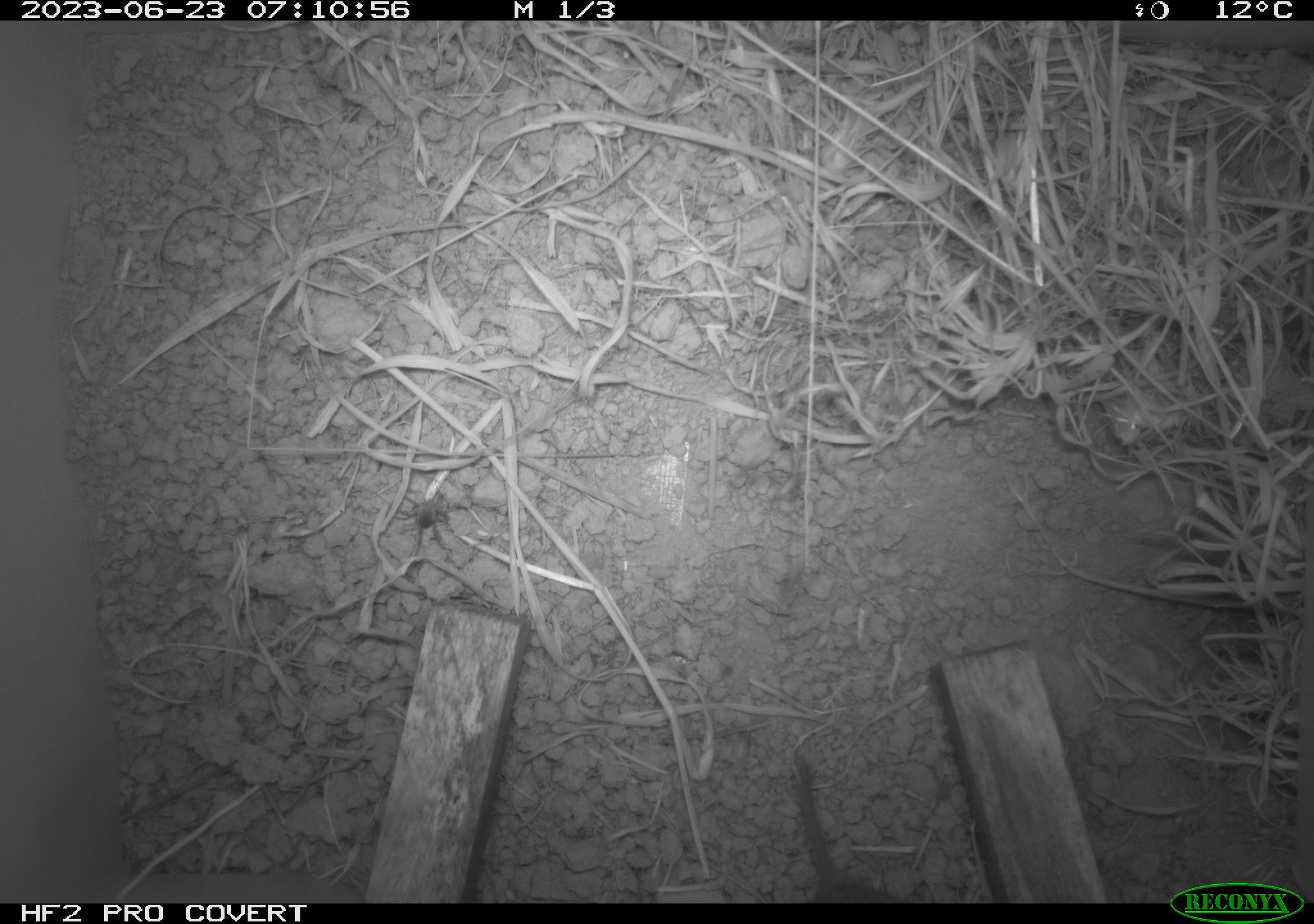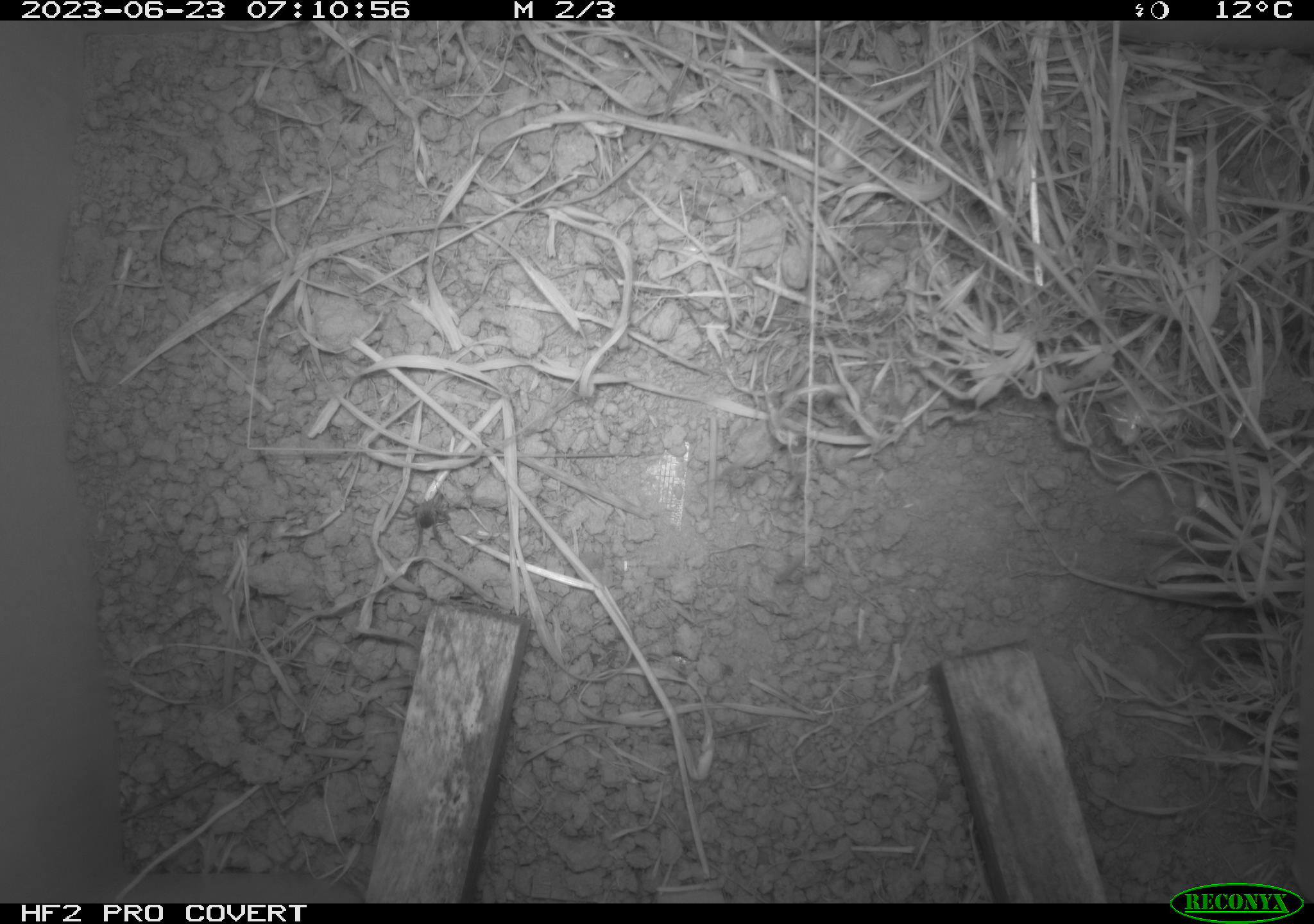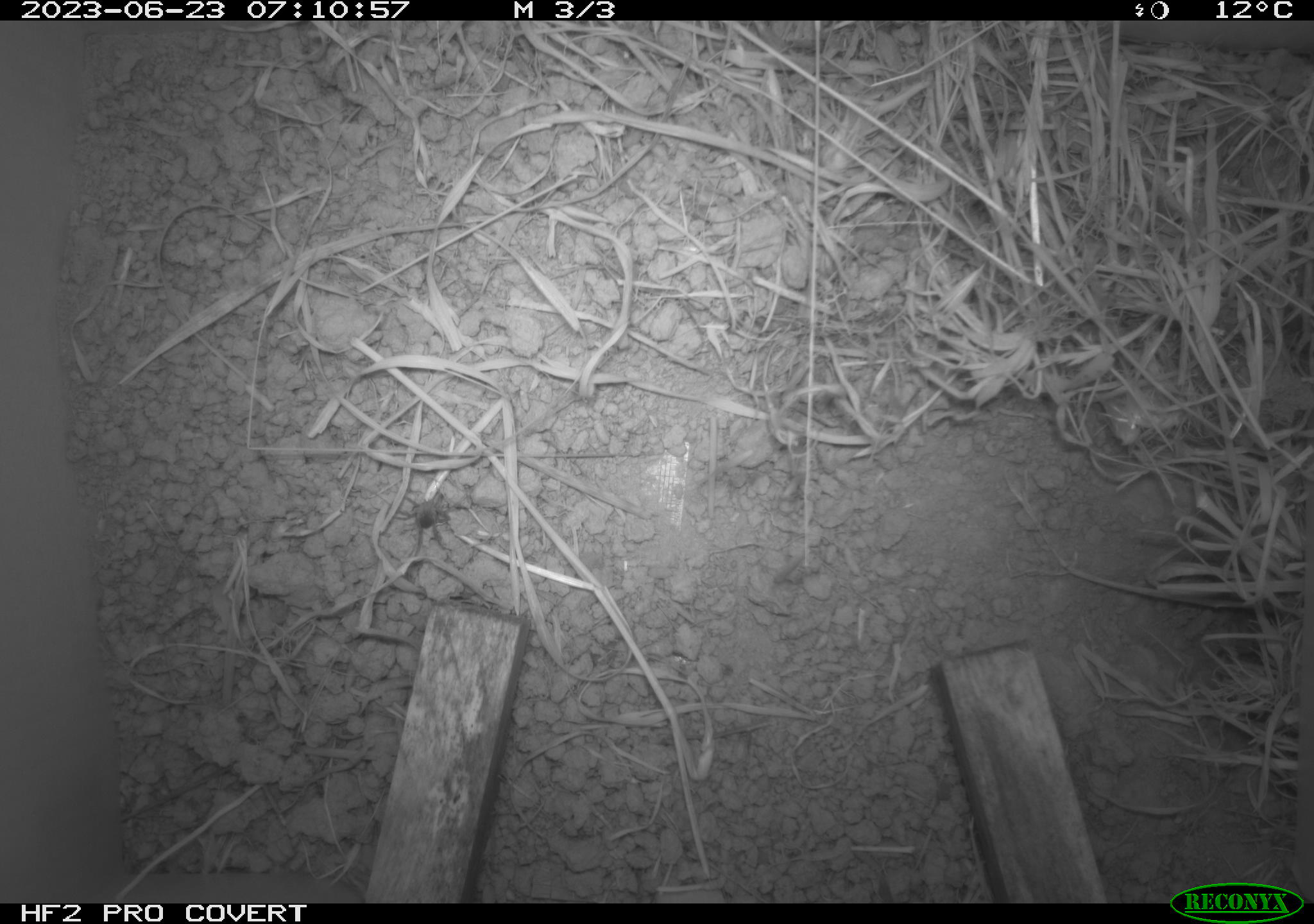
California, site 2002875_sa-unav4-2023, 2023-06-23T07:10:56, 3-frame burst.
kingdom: Animalia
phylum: Chordata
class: Mammalia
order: Rodentia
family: Cricetidae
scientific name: Arvicolinae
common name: voles, lemmings, and muskrats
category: arvicolinae subfamily